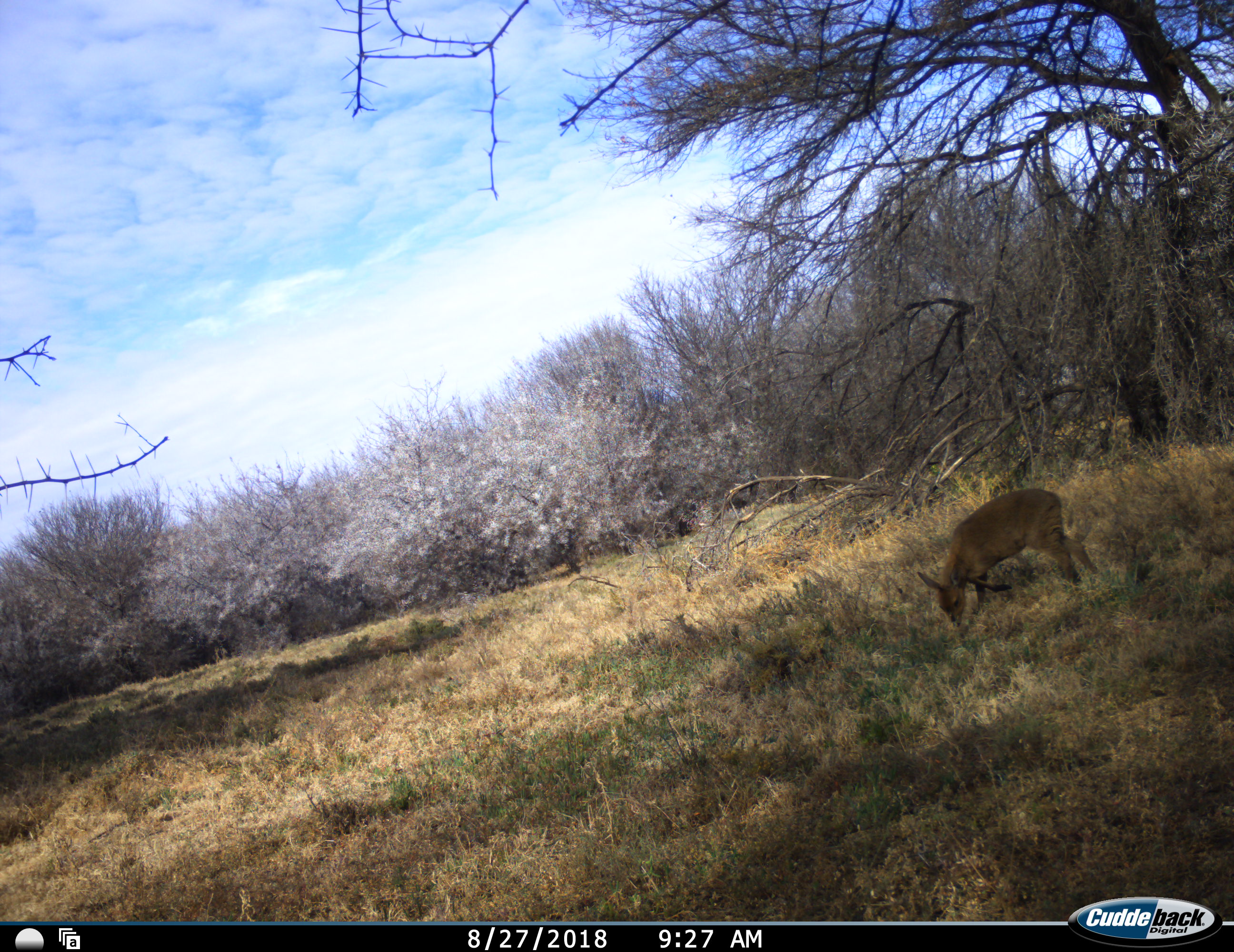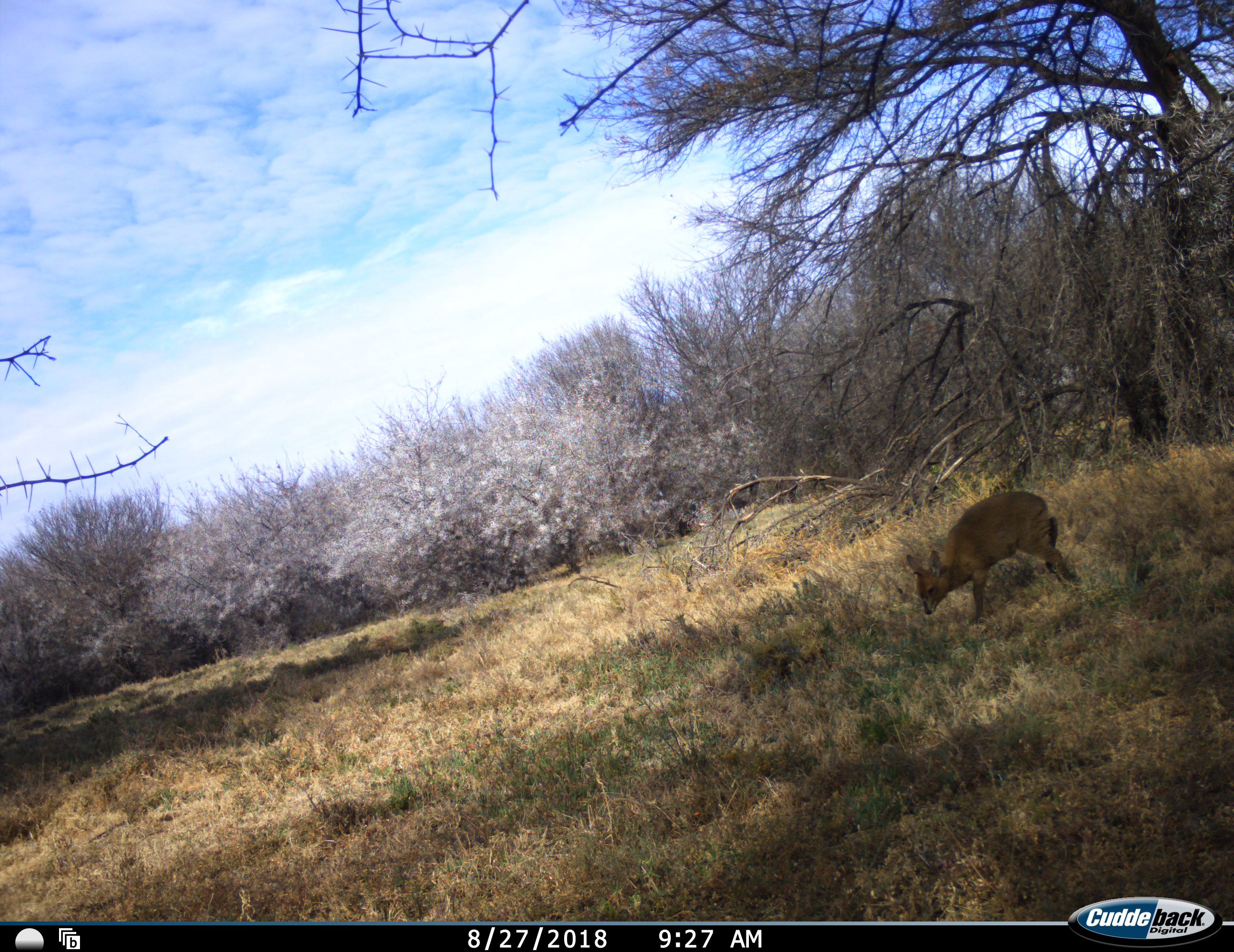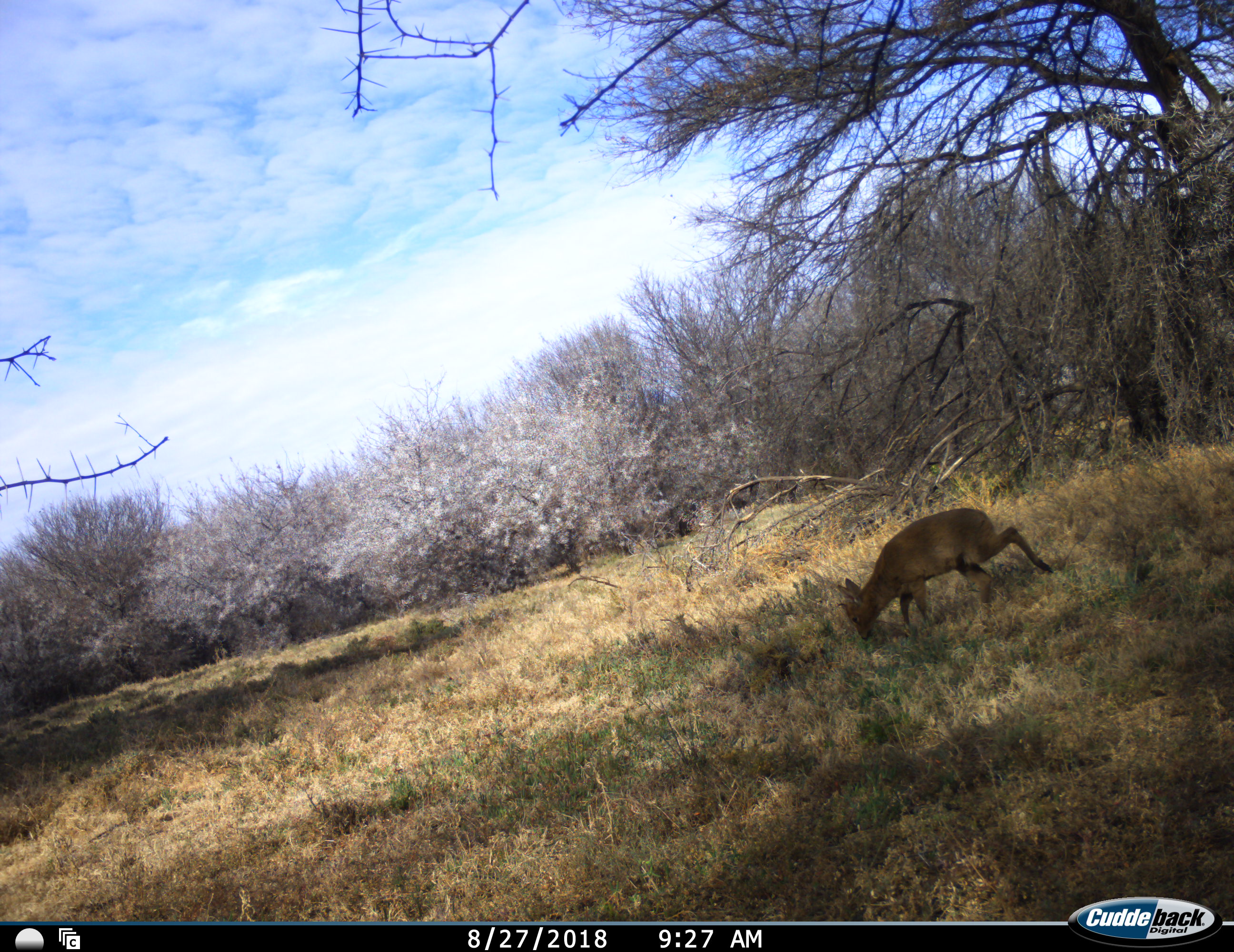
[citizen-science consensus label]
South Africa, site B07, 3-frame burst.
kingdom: Animalia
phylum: Chordata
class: Mammalia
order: Artiodactyla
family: Bovidae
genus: Oreotragus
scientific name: Oreotragus oreotragus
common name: klipspringer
Klipspringer (Oreotragus oreotragus), count 1. Behavior (volunteer vote fractions): standing 0%, resting 0%, moving 17%, interacting 0%. Young present (vote fraction): 0%. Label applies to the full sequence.